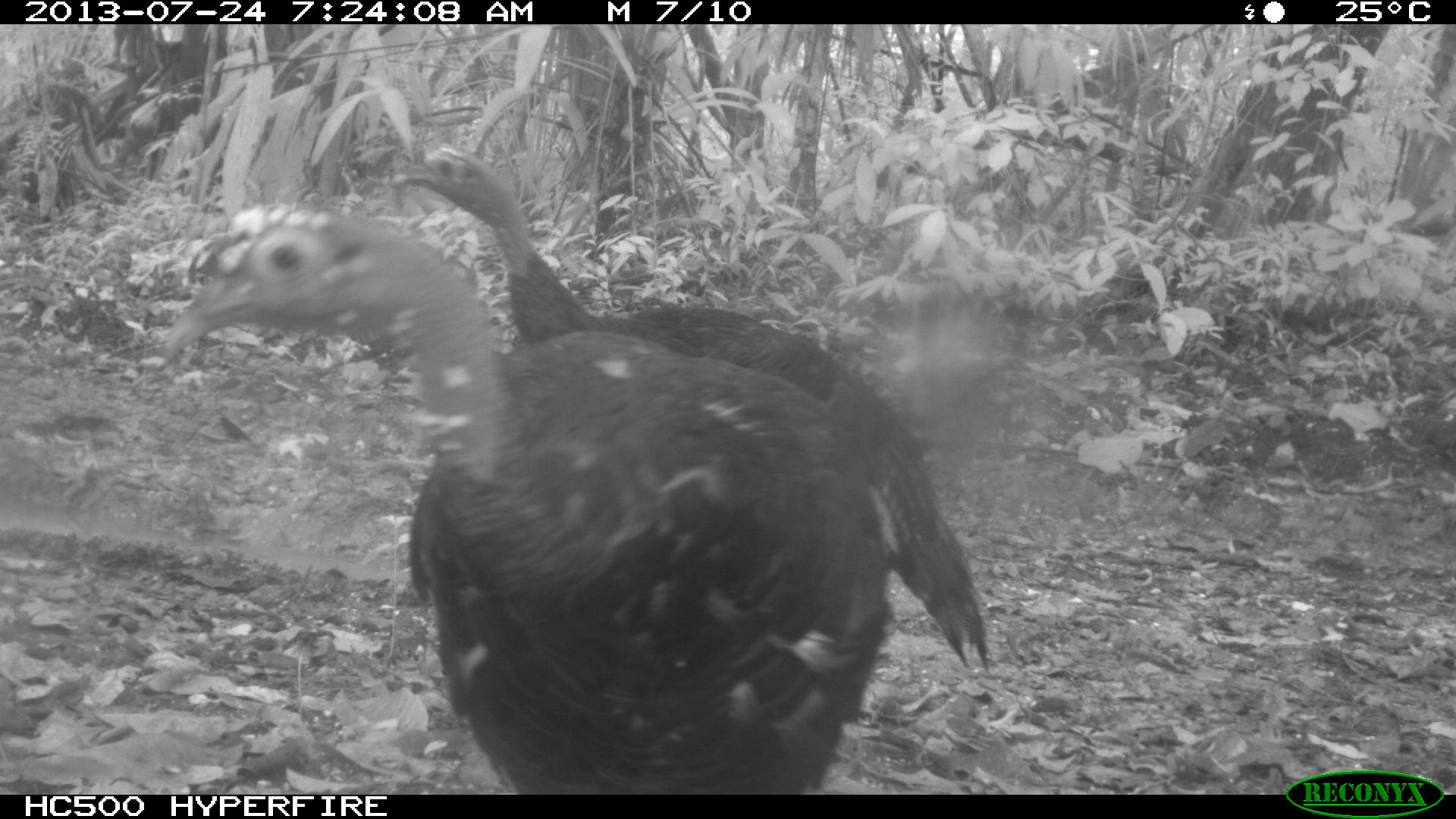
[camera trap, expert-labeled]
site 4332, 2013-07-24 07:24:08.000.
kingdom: Animalia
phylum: Chordata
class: Aves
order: Galliformes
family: Phasianidae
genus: Meleagris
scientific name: Meleagris ocellata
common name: ocellated turkey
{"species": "Meleagris ocellata (ocellated turkey)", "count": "3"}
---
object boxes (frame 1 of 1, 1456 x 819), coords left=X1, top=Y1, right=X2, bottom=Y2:
meleagris ocellata: left=166, top=205, right=900, bottom=796; left=382, top=144, right=991, bottom=673